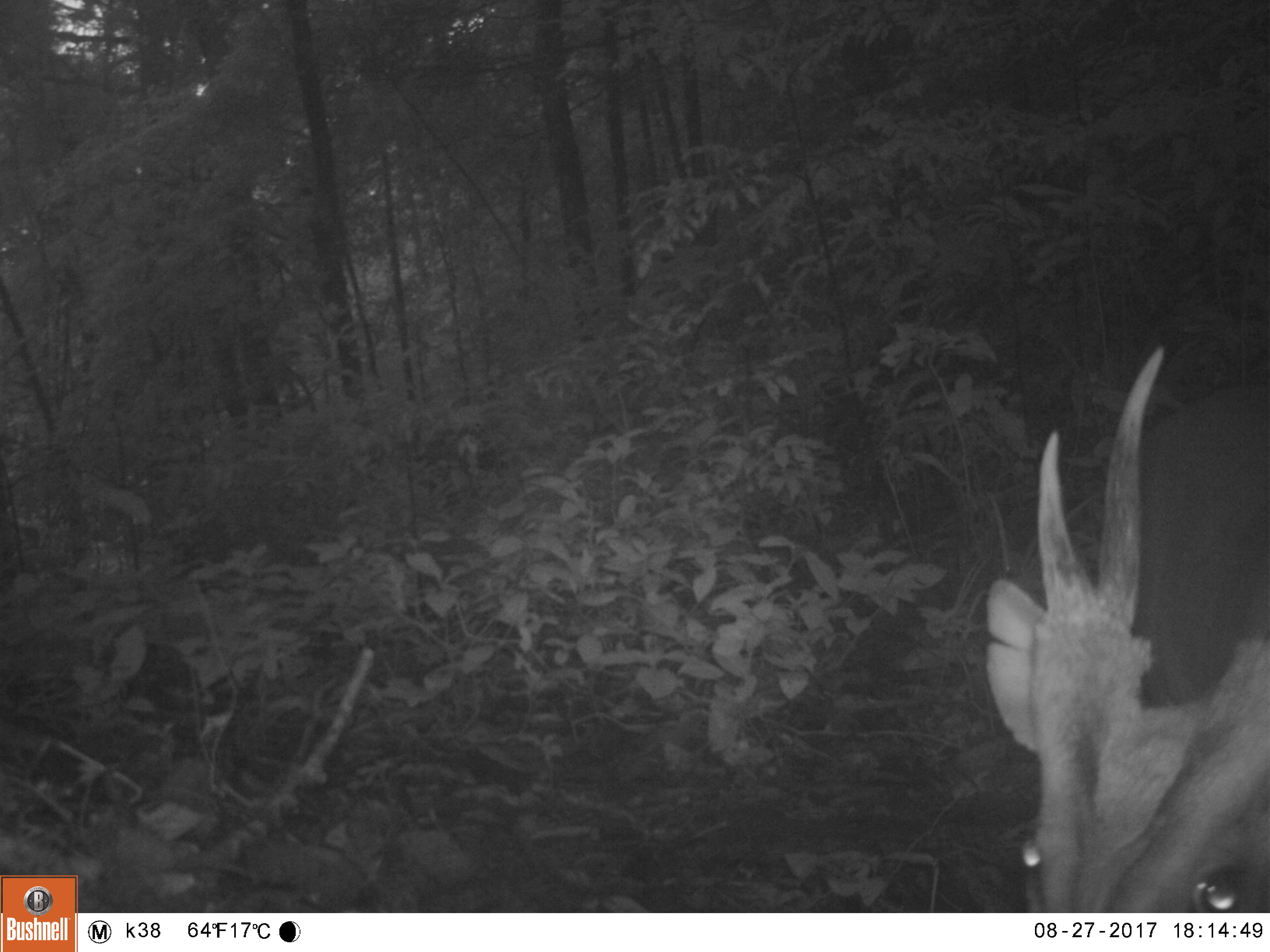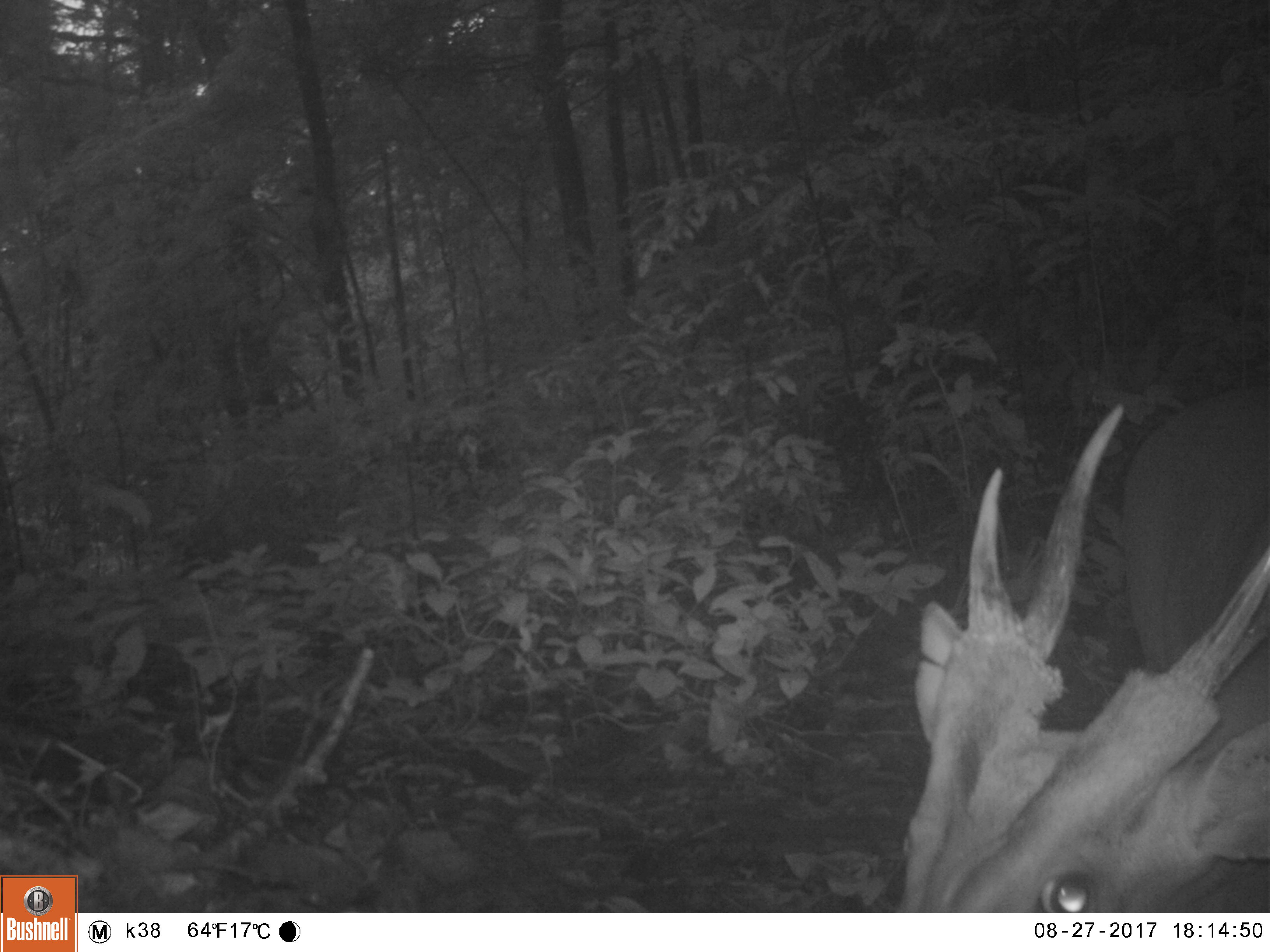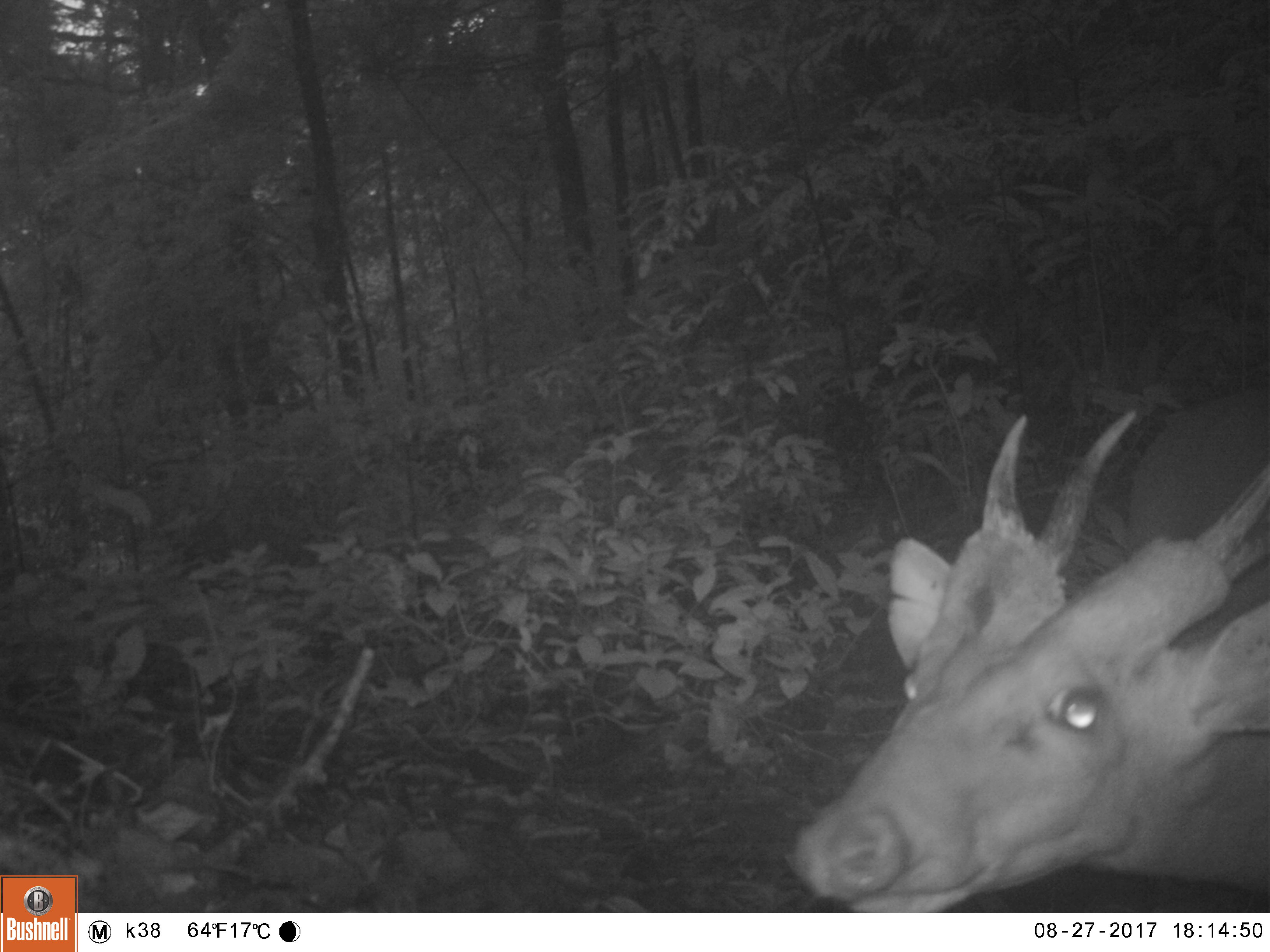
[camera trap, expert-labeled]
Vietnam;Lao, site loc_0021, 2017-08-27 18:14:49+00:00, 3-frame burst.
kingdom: Animalia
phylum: Chordata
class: Mammalia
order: Artiodactyla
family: Cervidae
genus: Muntiacus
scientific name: Muntiacus vuquangensis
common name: large-antlered muntjac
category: large antlered muntjac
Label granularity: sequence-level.